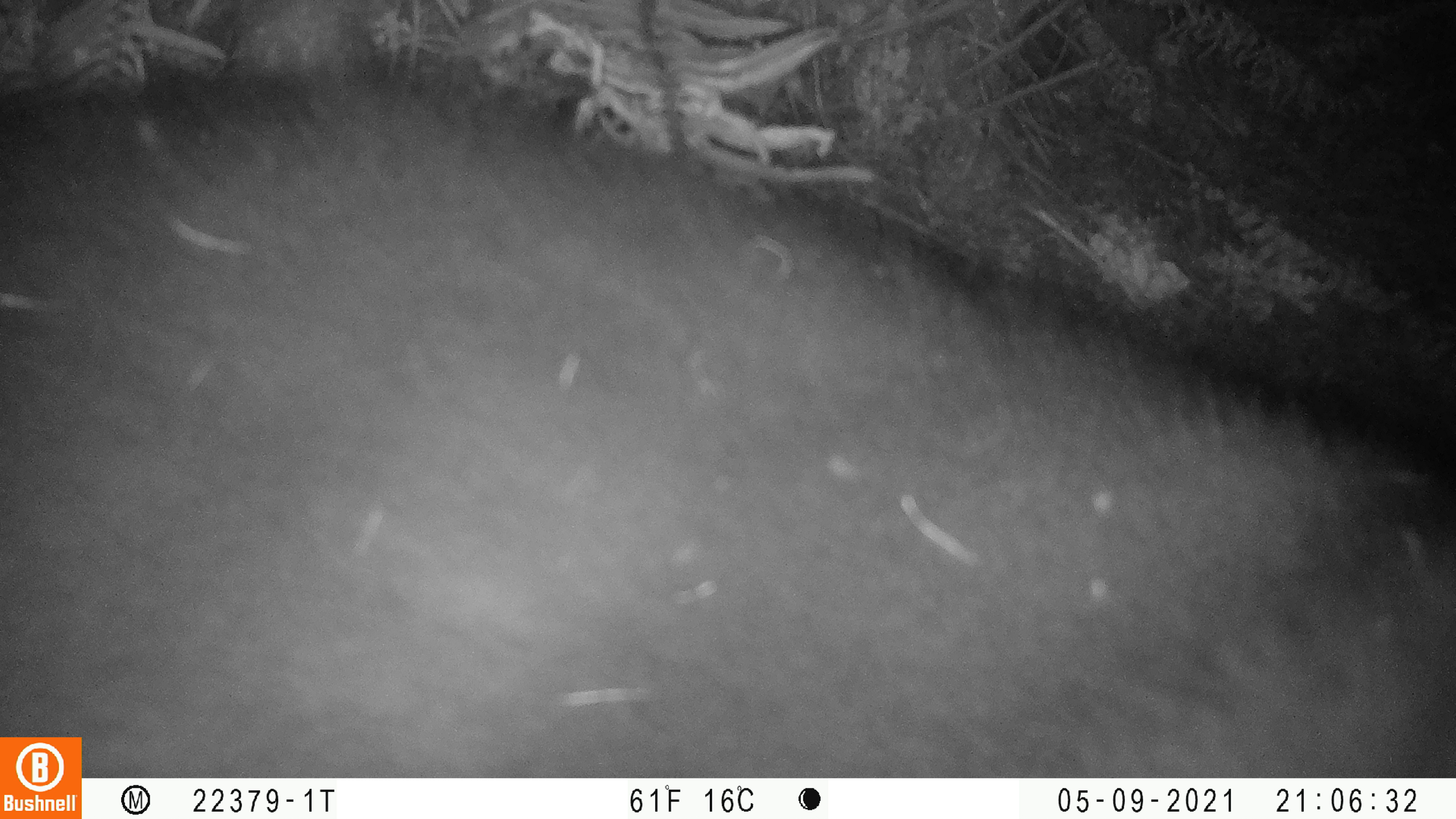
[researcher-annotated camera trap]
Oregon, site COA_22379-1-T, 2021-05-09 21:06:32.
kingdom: Animalia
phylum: Chordata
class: Mammalia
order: Carnivora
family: Ursidae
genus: Ursus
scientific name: Ursus americanus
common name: american black bear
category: black bear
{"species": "black bear (american black bear) (Ursus americanus)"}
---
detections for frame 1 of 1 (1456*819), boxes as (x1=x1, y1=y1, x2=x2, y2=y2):
black bear: (x1=84, y1=58, x2=1453, y2=776)